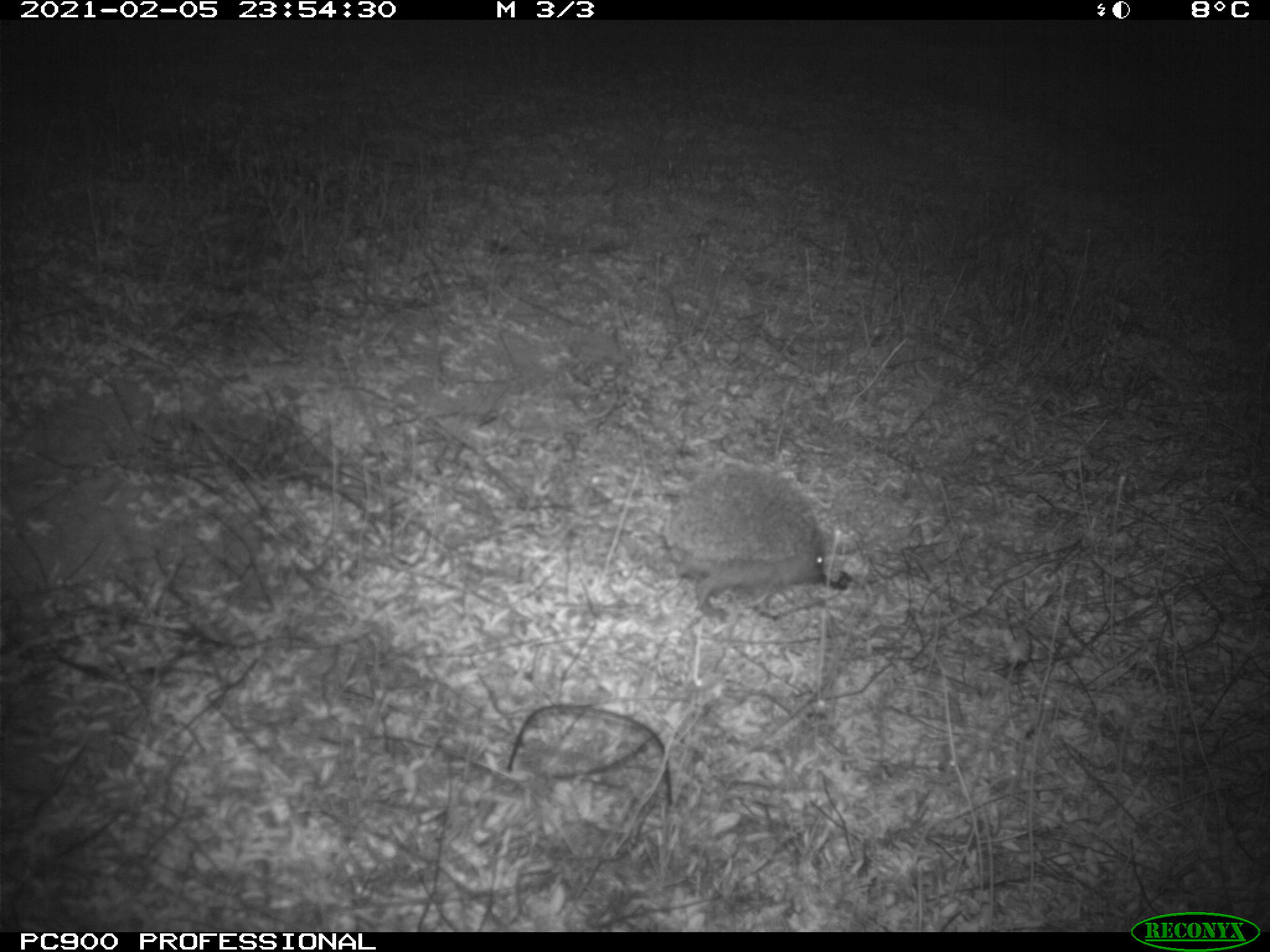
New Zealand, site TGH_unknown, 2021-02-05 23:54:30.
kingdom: Animalia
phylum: Chordata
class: Mammalia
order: Eulipotyphla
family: Erinaceidae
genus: Erinaceus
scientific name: Erinaceus europaeus europaeus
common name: european hedgehog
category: hedgehog